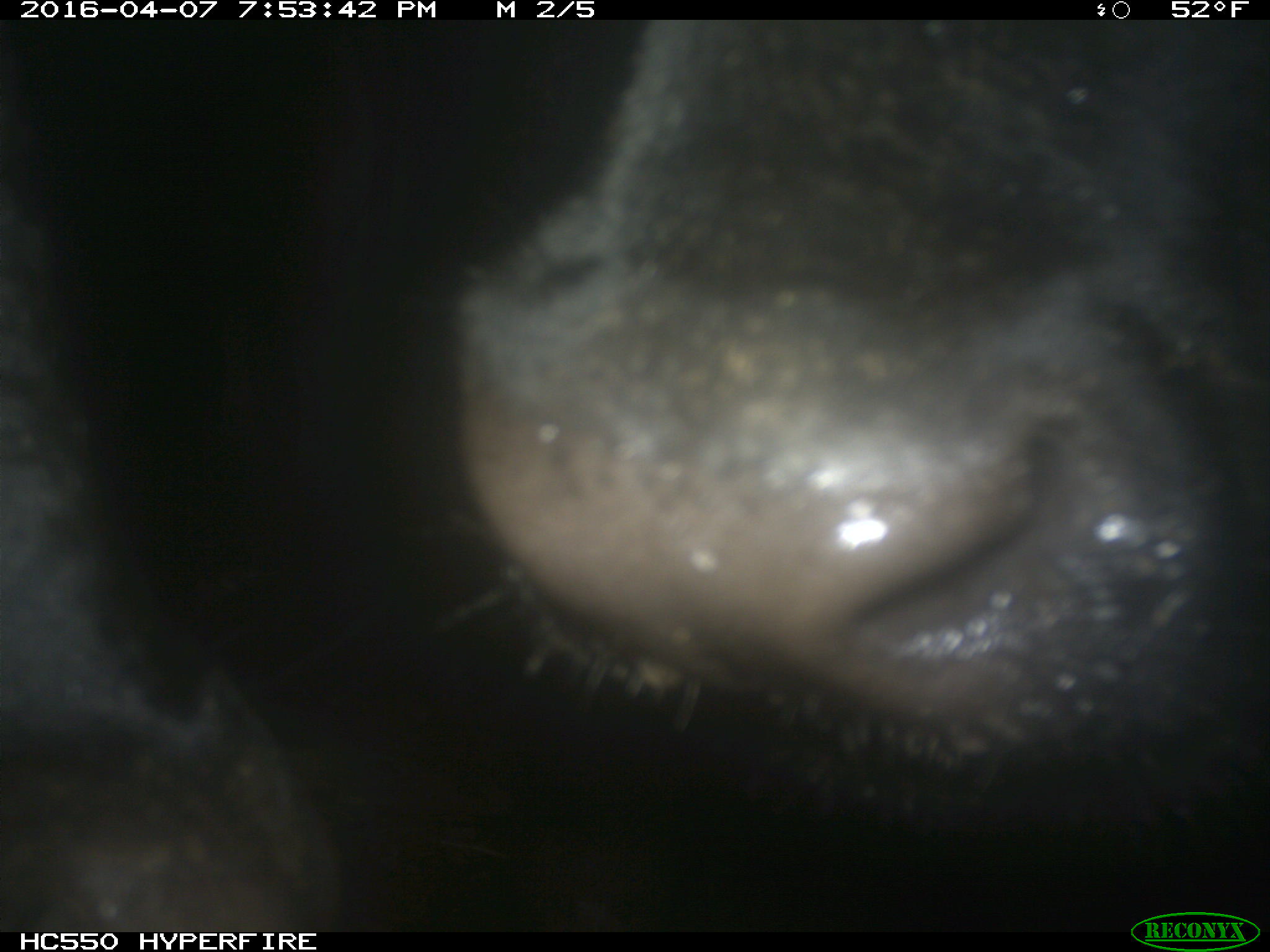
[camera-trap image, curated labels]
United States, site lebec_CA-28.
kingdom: Animalia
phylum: Chordata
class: Mammalia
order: Artiodactyla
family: Bovidae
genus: Bos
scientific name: Bos taurus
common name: domestic cow